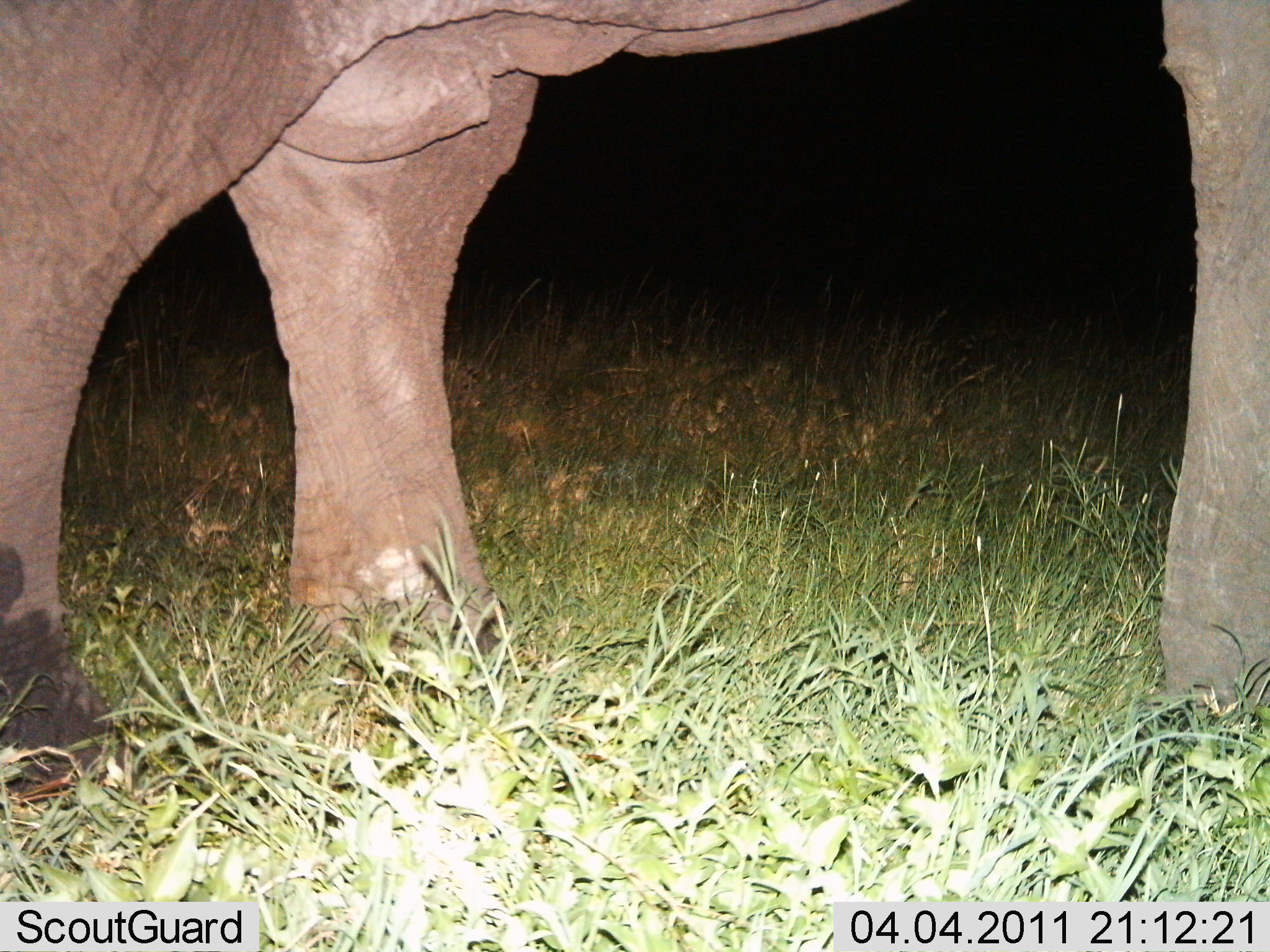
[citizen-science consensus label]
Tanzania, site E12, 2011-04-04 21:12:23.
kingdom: Animalia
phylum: Chordata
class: Mammalia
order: Proboscidea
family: Elephantidae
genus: Loxodonta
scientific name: Loxodonta africana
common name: african bush elephant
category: elephant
Elephant (african bush elephant) (Loxodonta africana), count 1. Behavior (volunteer vote fractions): standing 100%, resting 0%, moving 0%, interacting 0%. Young present (vote fraction): 0%. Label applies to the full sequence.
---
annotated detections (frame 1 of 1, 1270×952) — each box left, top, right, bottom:
animal: 1, 0, 1269, 812